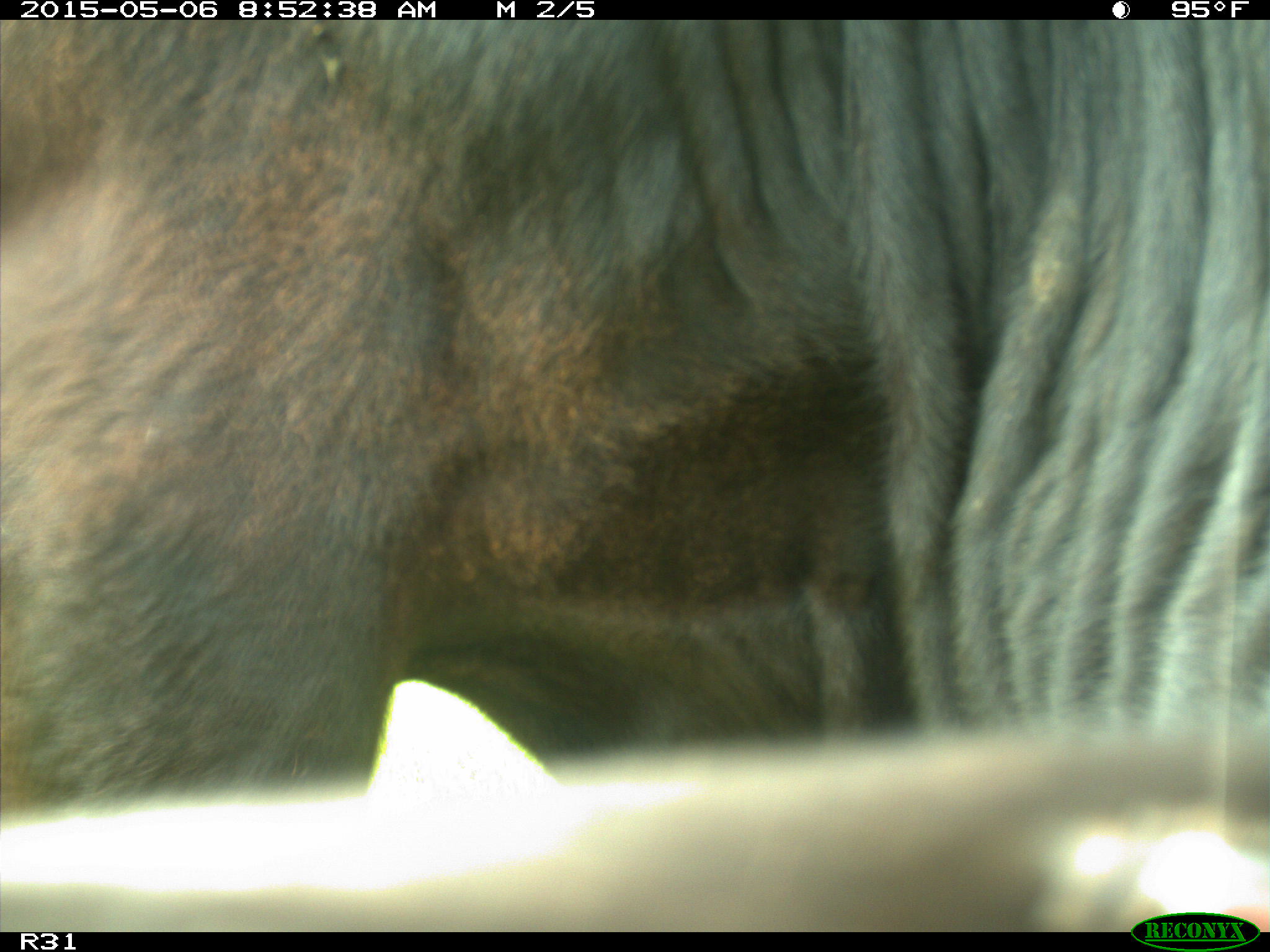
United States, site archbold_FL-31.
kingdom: Animalia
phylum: Chordata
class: Mammalia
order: Artiodactyla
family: Bovidae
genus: Bos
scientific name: Bos taurus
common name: domestic cow